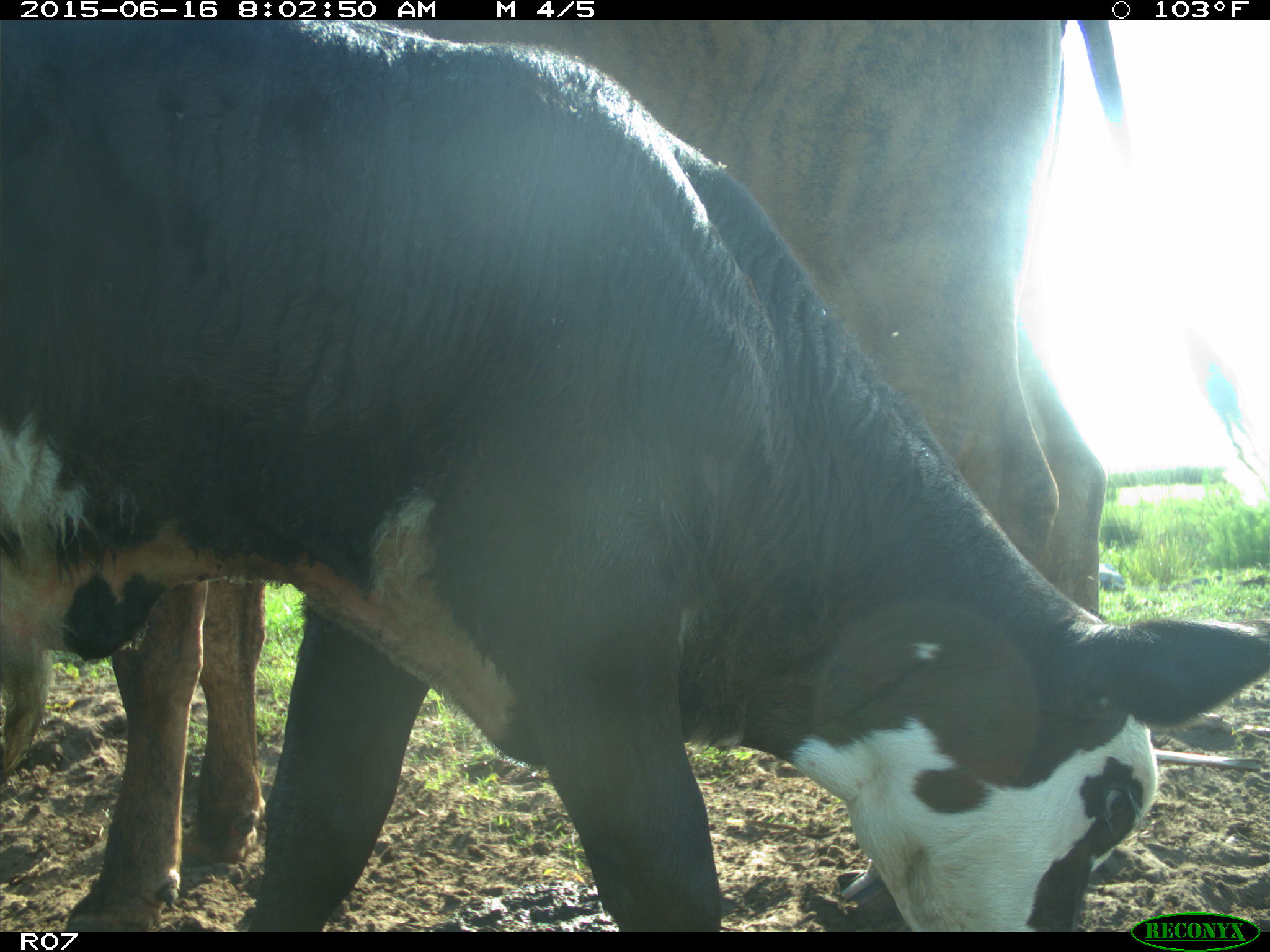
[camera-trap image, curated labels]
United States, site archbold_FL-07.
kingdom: Animalia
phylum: Chordata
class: Mammalia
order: Artiodactyla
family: Bovidae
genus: Bos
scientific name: Bos taurus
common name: domestic cow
Bos taurus (domestic cow).